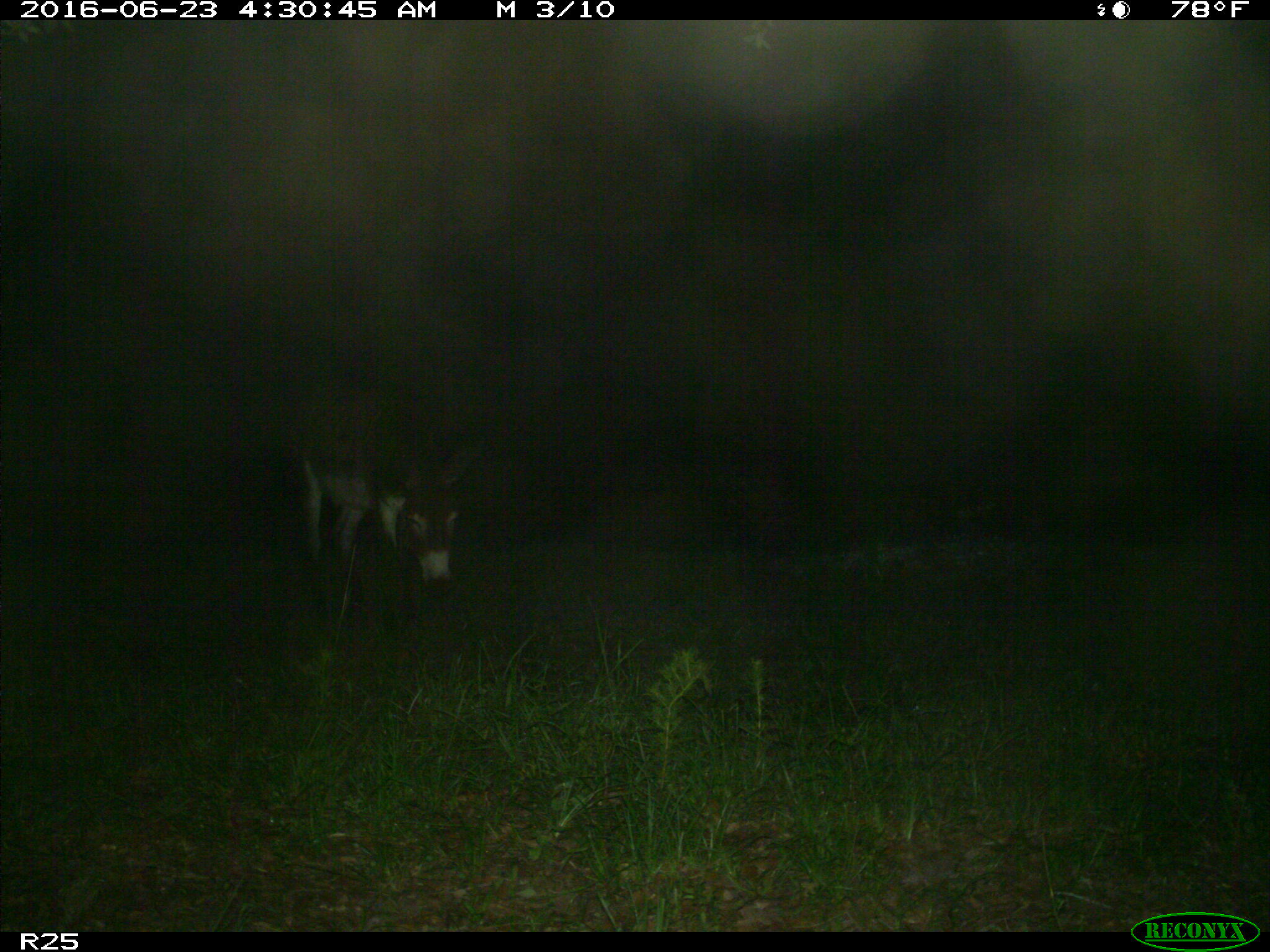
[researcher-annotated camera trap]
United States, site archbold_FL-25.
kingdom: Animalia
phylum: Chordata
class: Mammalia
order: Artiodactyla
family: Bovidae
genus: Bos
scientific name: Bos taurus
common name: domestic cow